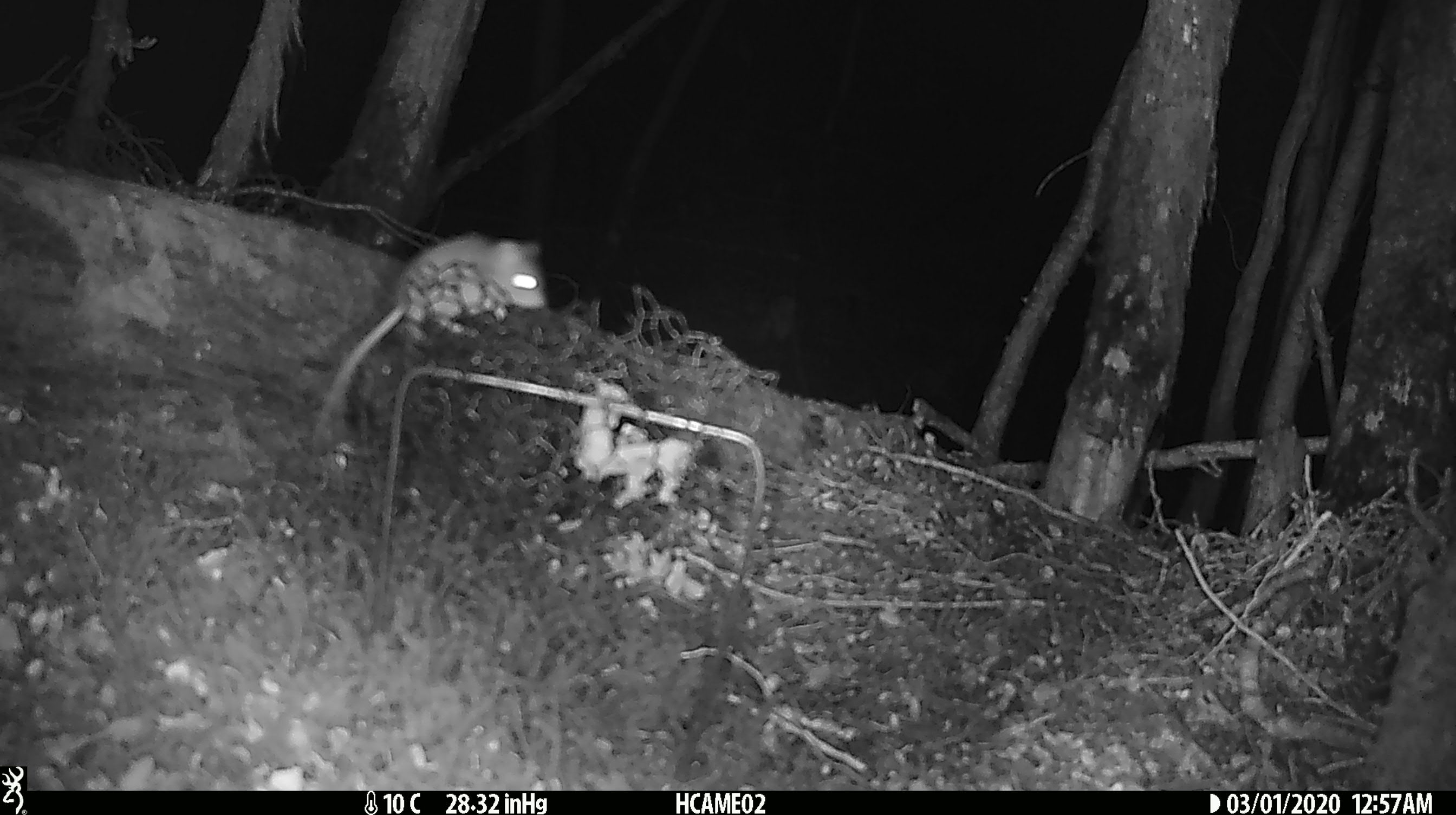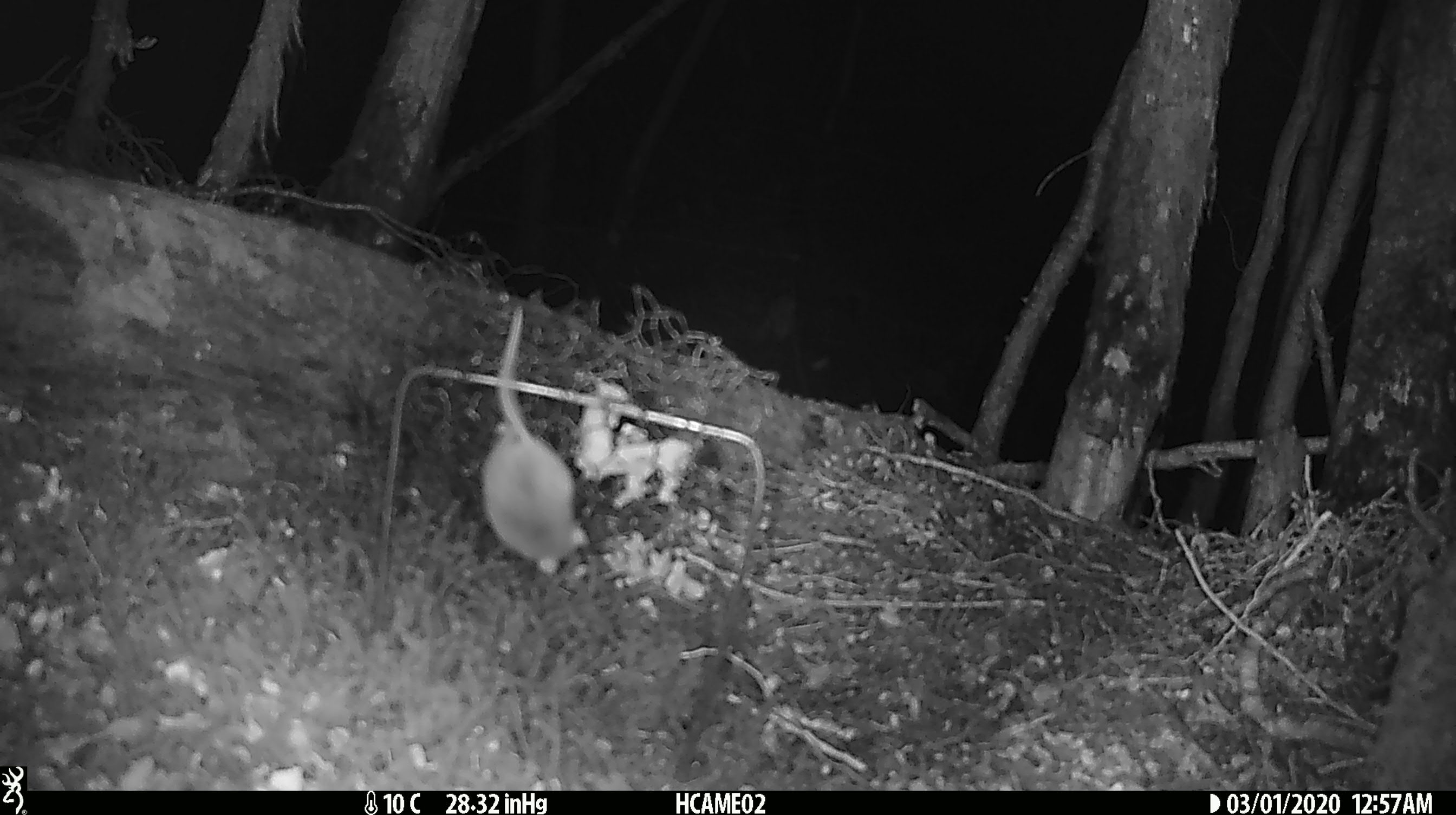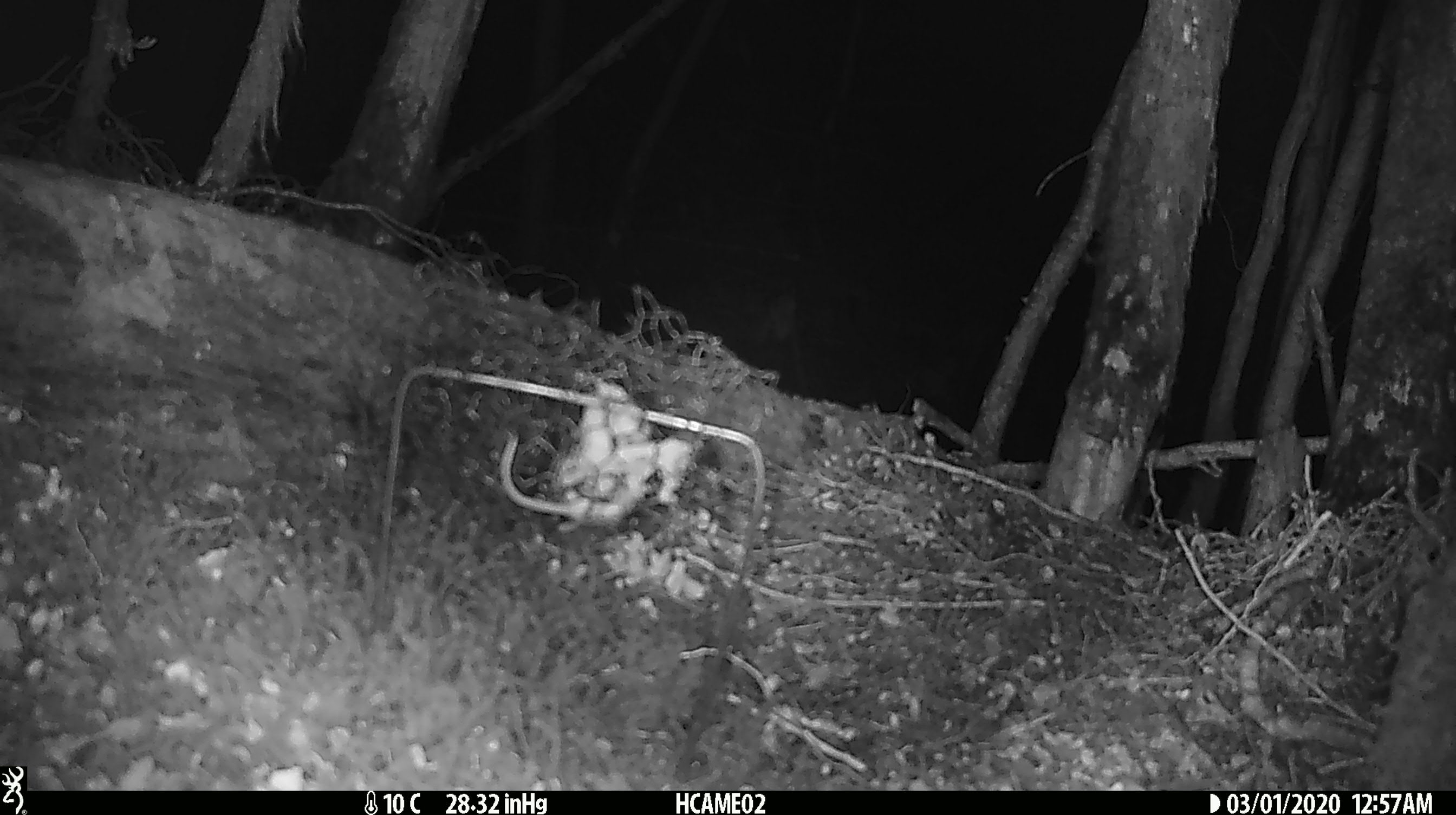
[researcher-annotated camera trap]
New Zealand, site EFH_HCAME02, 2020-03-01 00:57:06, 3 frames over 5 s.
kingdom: Animalia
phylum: Chordata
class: Mammalia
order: Rodentia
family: Muridae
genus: Mus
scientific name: Mus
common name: mouse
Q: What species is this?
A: Mouse (Mus).